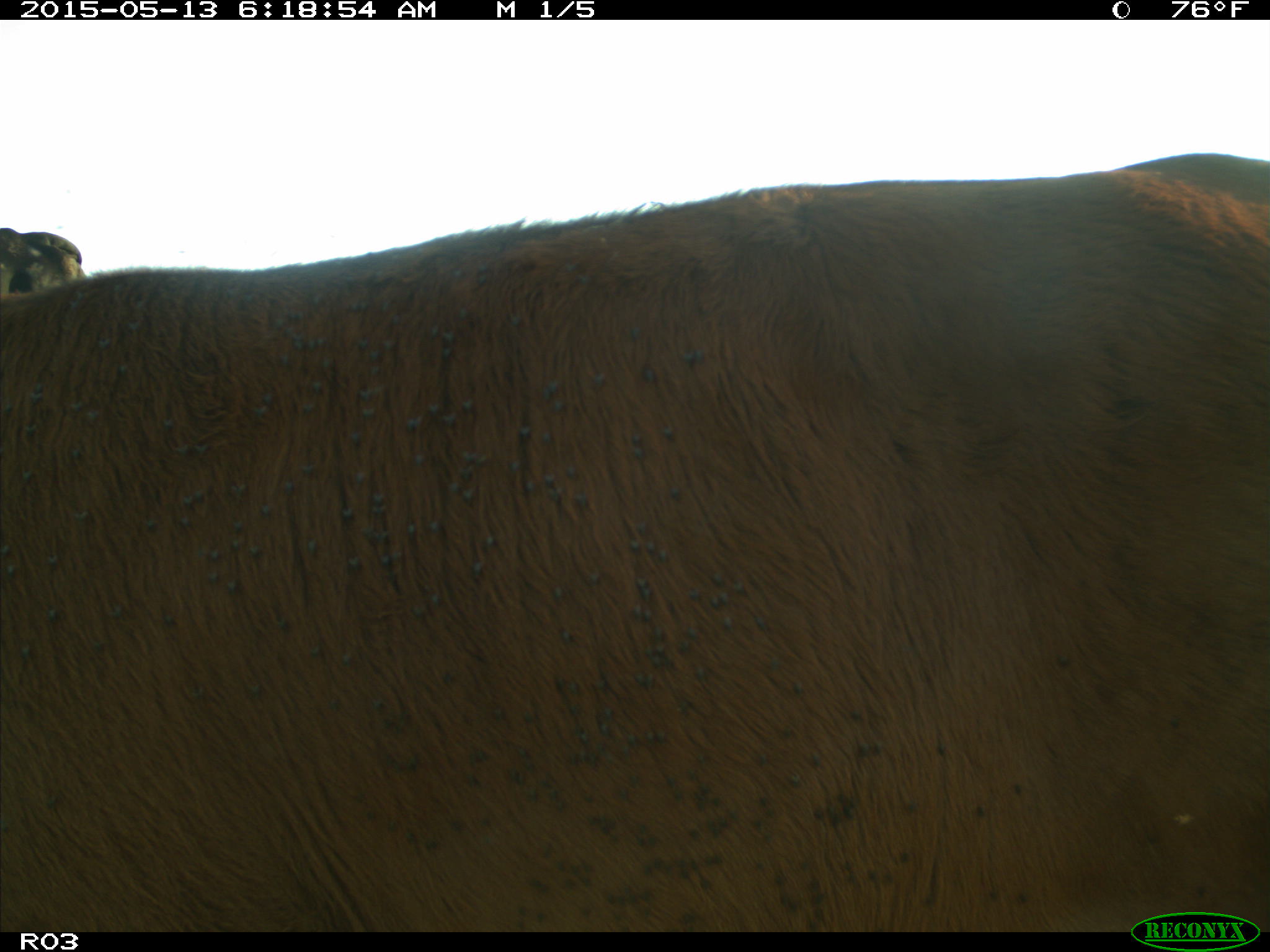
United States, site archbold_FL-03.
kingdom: Animalia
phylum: Chordata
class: Mammalia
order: Artiodactyla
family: Bovidae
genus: Bos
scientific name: Bos taurus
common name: domestic cow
Bos taurus (domestic cow).